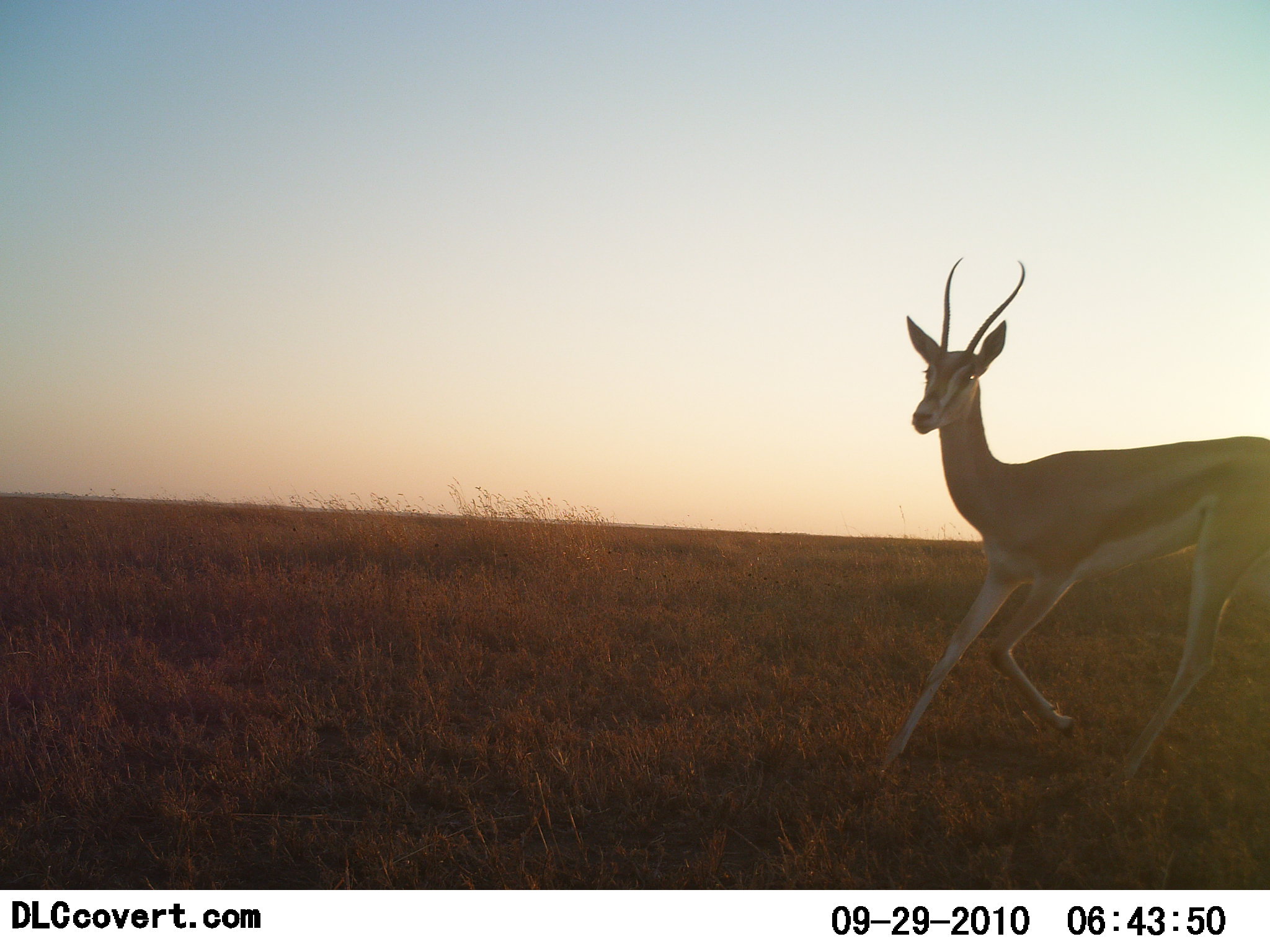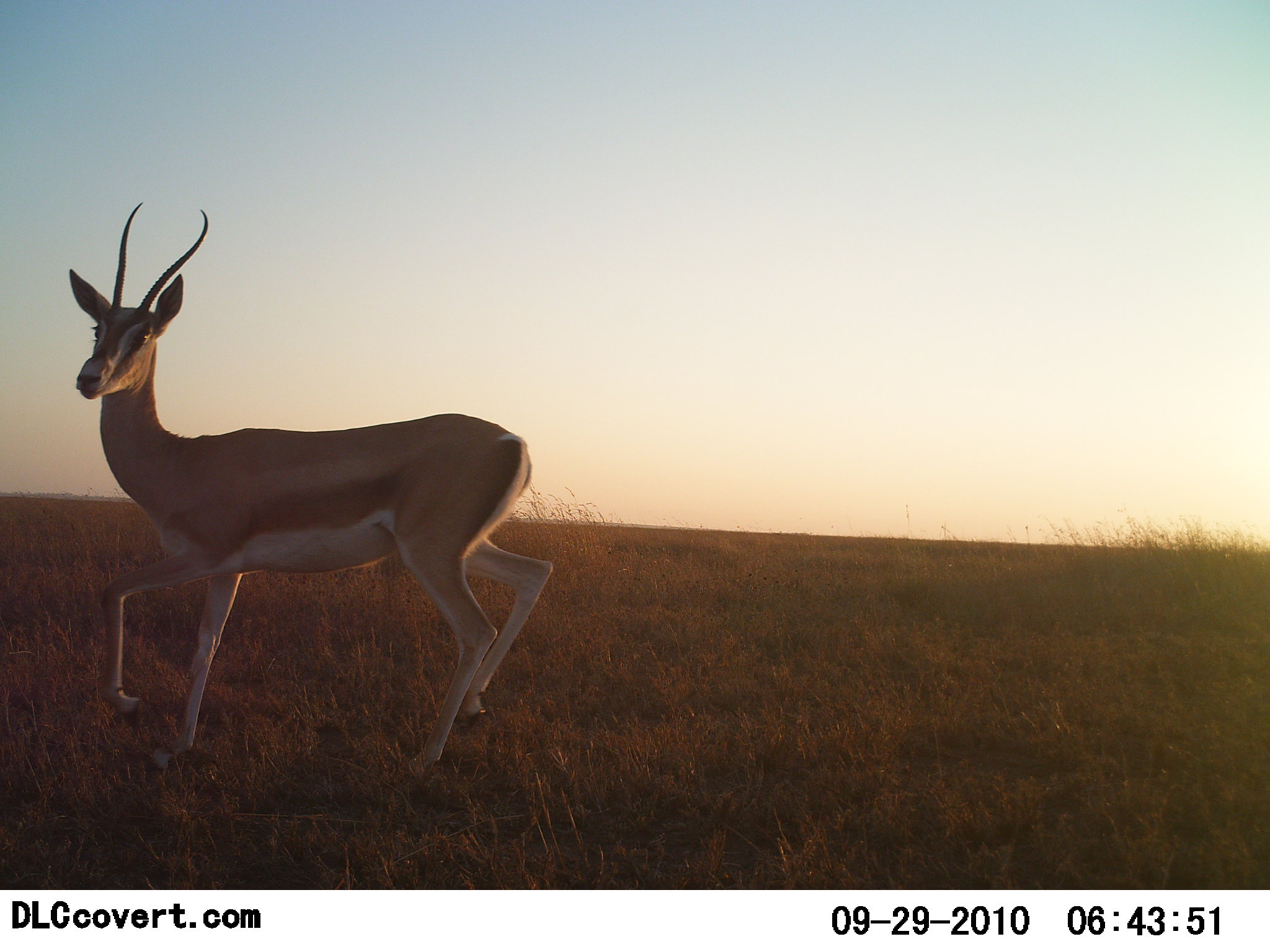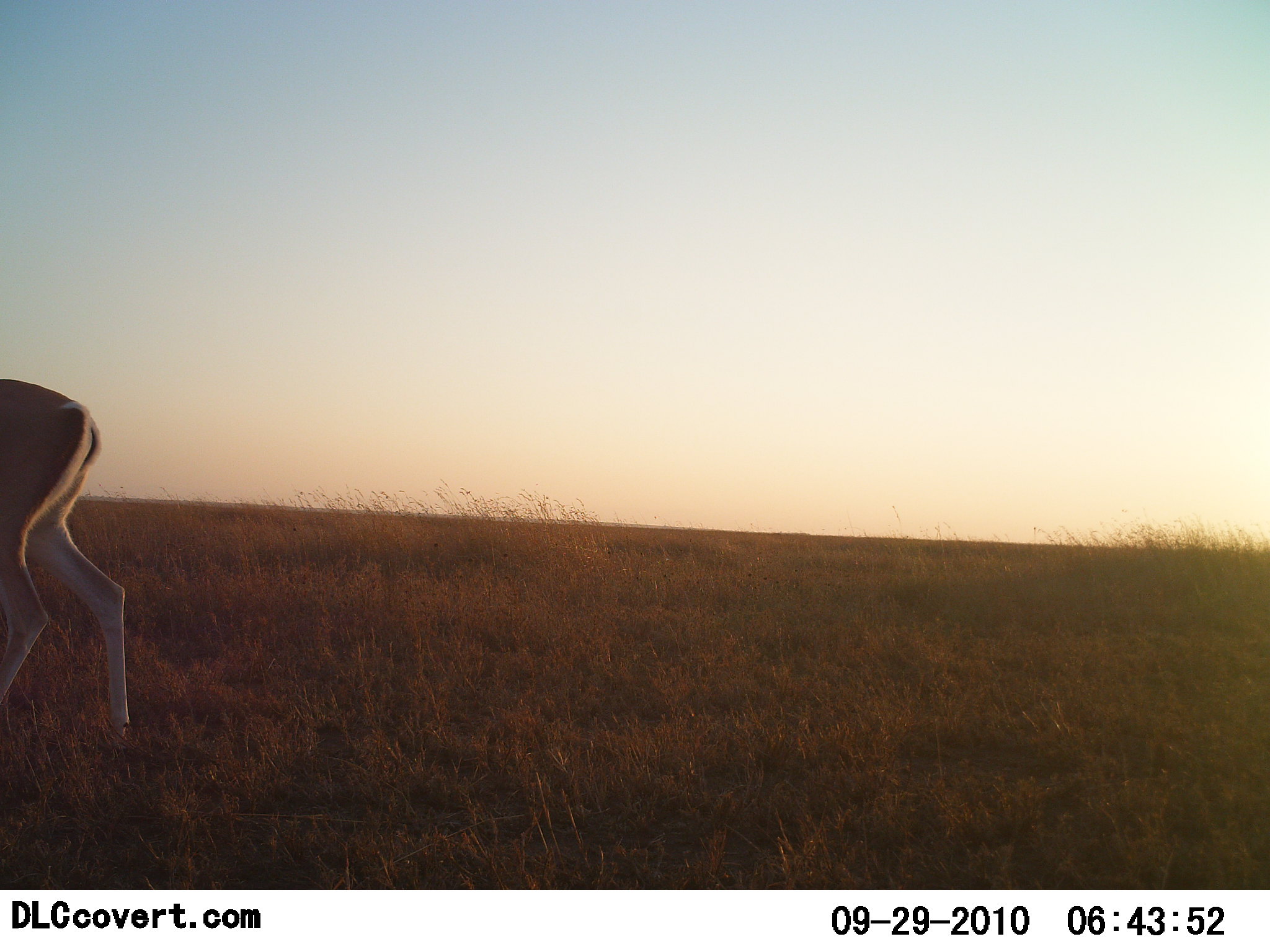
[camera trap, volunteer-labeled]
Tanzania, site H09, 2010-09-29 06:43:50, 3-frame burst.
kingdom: Animalia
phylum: Chordata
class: Mammalia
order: Artiodactyla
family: Bovidae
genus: Nanger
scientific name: Nanger granti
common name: grant's gazelle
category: gazellegrants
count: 1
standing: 7%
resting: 0%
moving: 93%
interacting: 0%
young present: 0%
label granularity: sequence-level